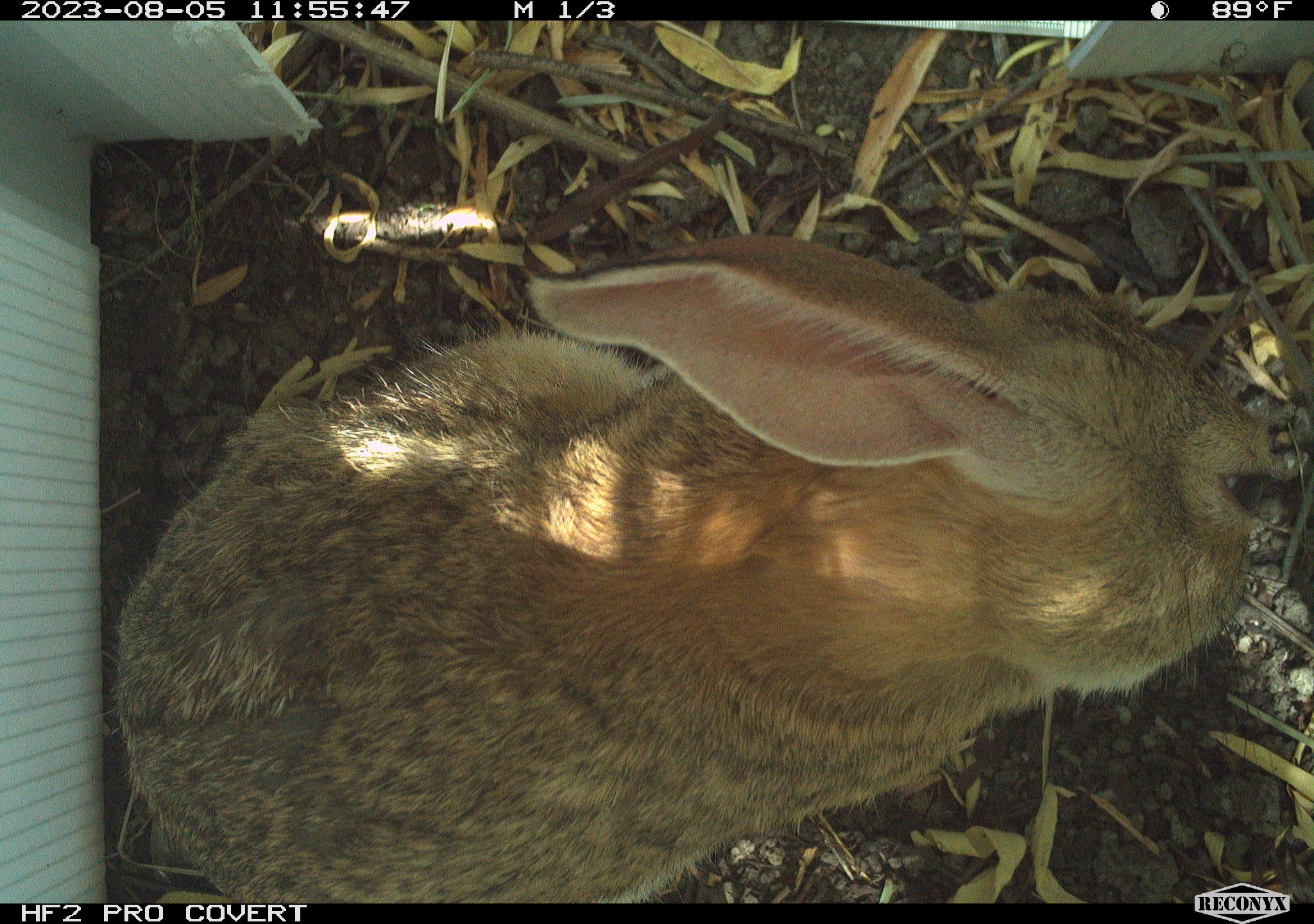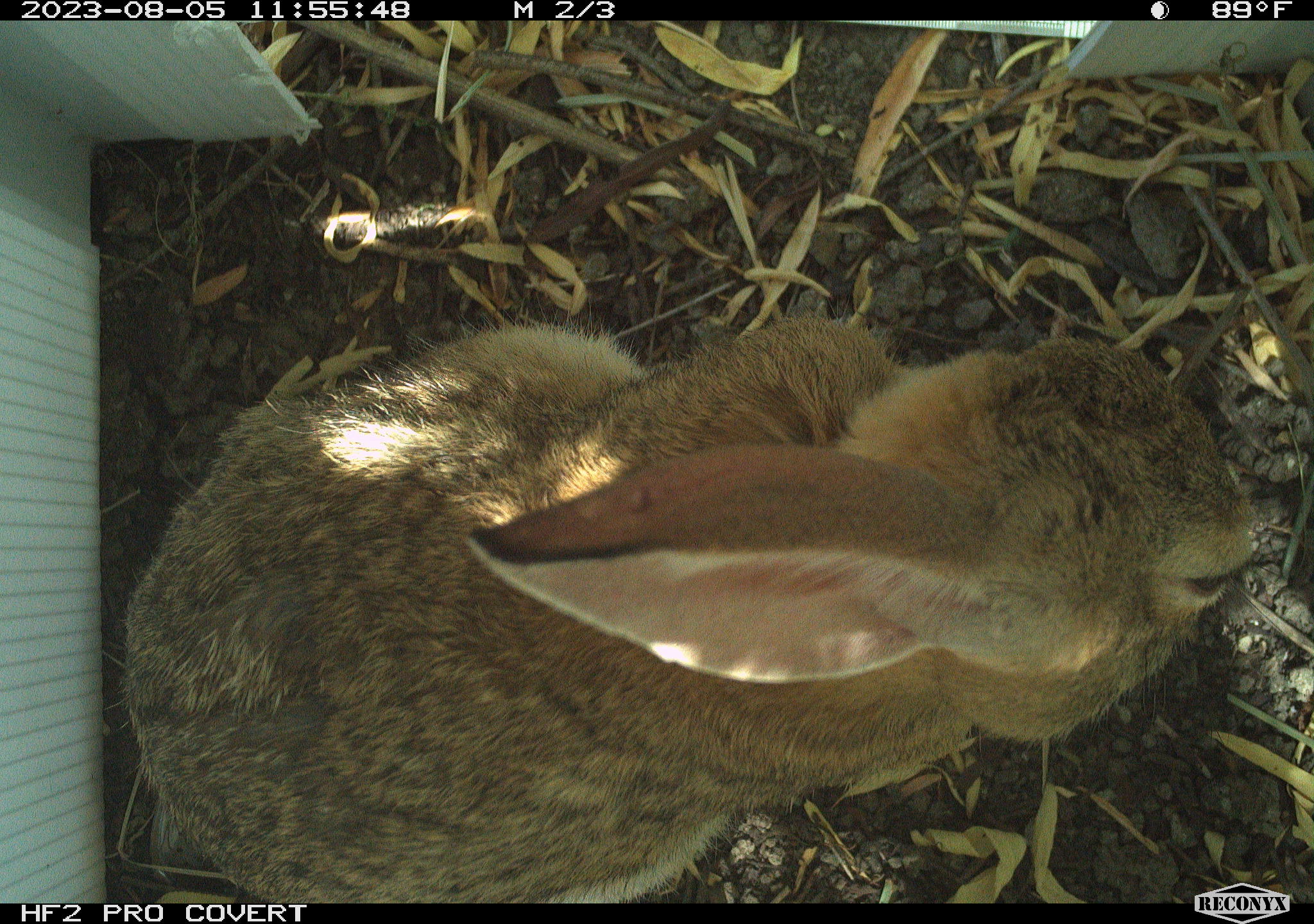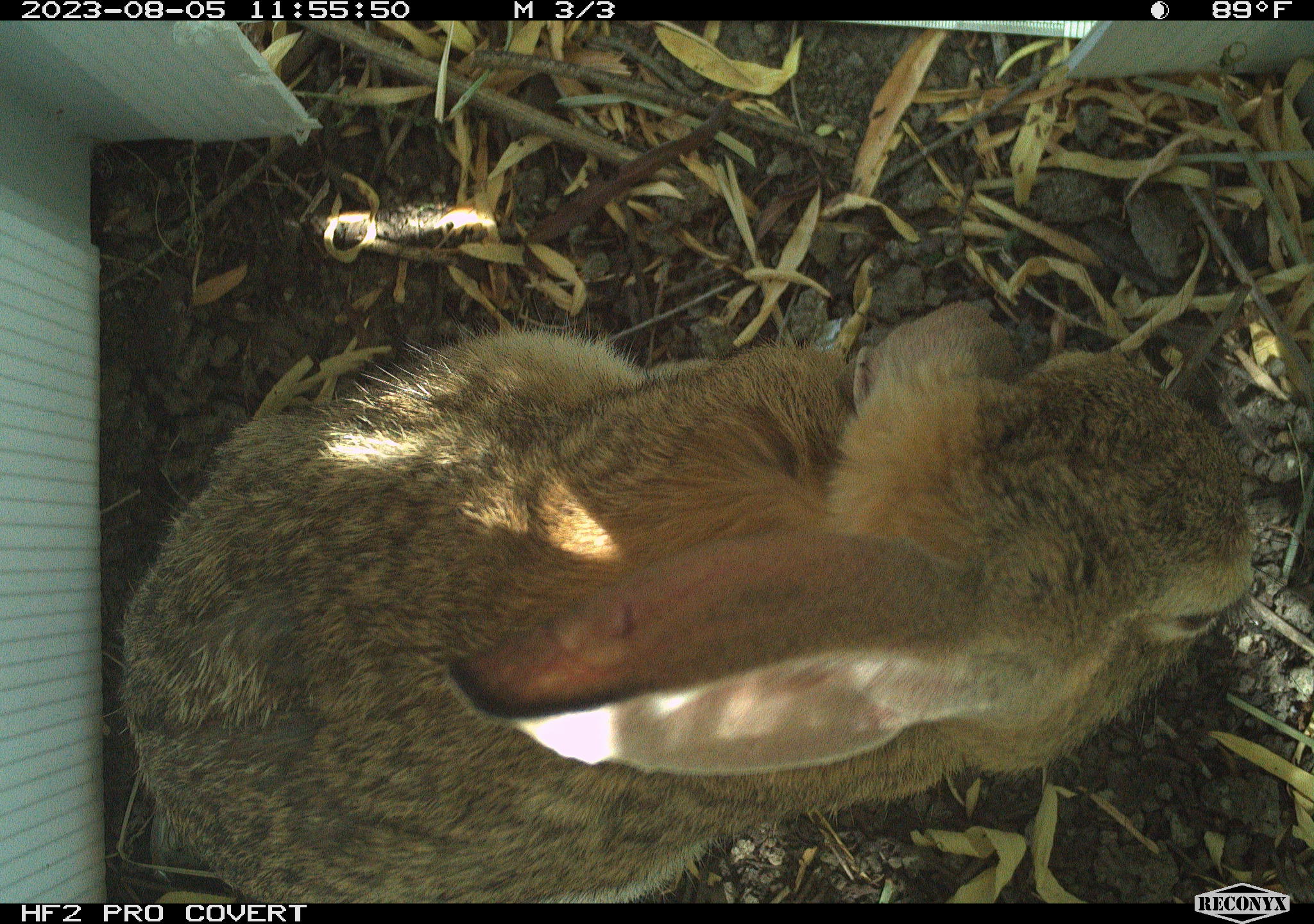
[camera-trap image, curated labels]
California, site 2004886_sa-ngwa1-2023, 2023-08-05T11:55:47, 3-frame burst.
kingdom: Animalia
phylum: Chordata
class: Mammalia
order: Lagomorpha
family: Leporidae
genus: Sylvilagus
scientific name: Sylvilagus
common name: cottontail rabbits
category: sylvilagus species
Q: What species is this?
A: Sylvilagus species (cottontail rabbits) (Sylvilagus).